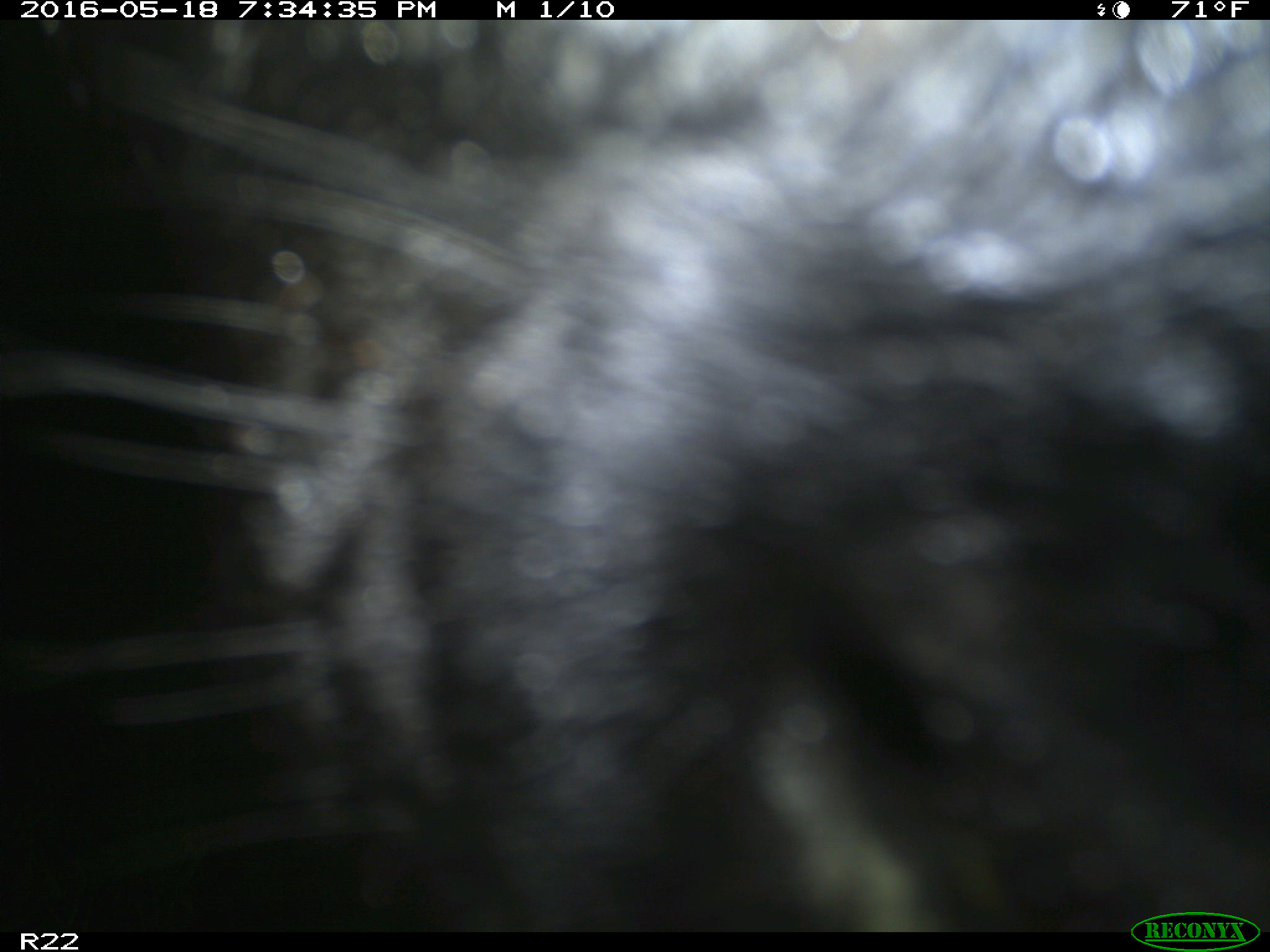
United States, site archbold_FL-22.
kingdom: Animalia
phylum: Chordata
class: Mammalia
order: Artiodactyla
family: Bovidae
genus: Bos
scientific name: Bos taurus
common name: domestic cow